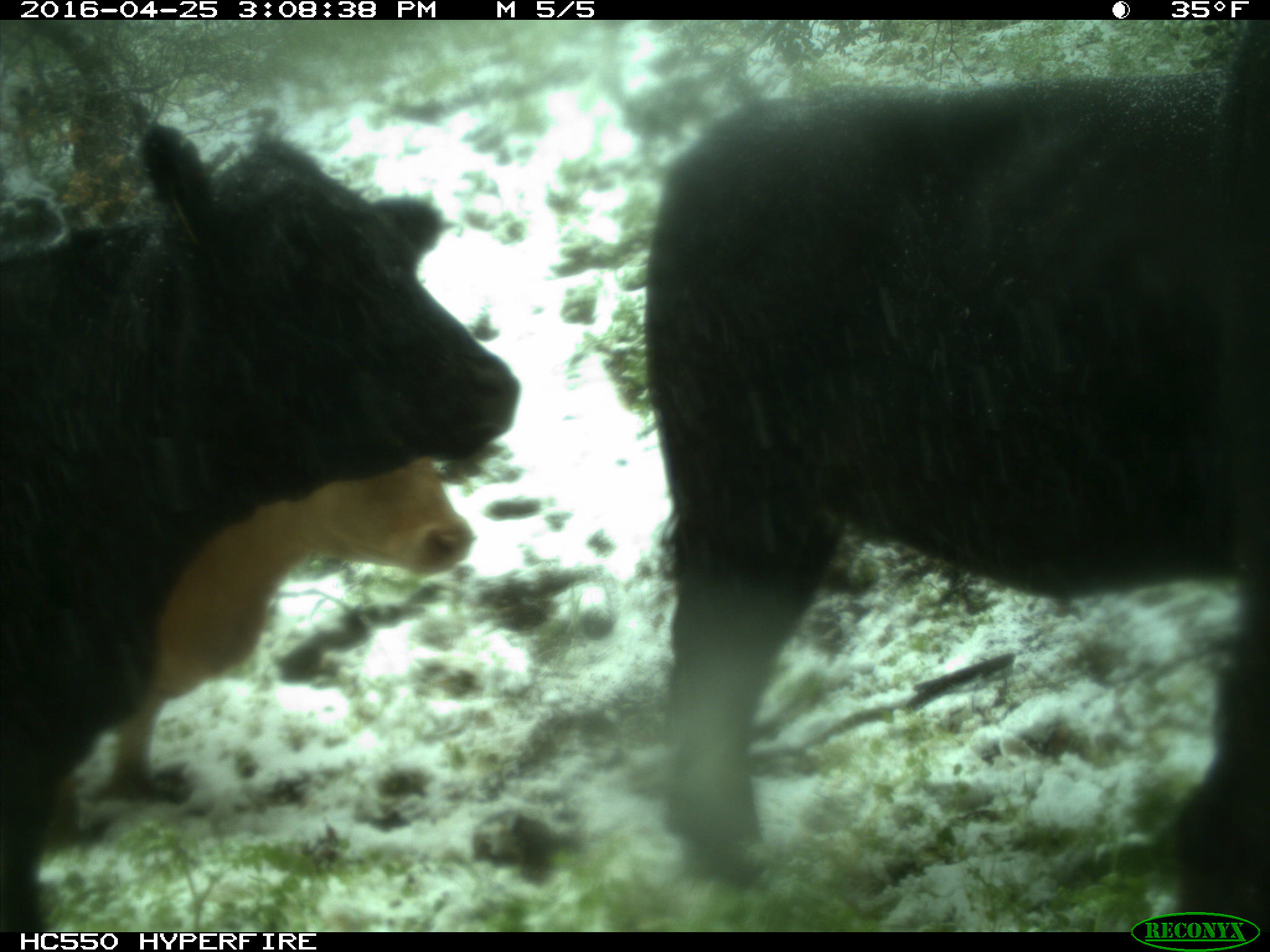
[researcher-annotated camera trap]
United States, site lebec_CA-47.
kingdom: Animalia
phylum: Chordata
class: Mammalia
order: Artiodactyla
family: Bovidae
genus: Bos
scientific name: Bos taurus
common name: domestic cow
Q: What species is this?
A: Bos taurus (domestic cow).